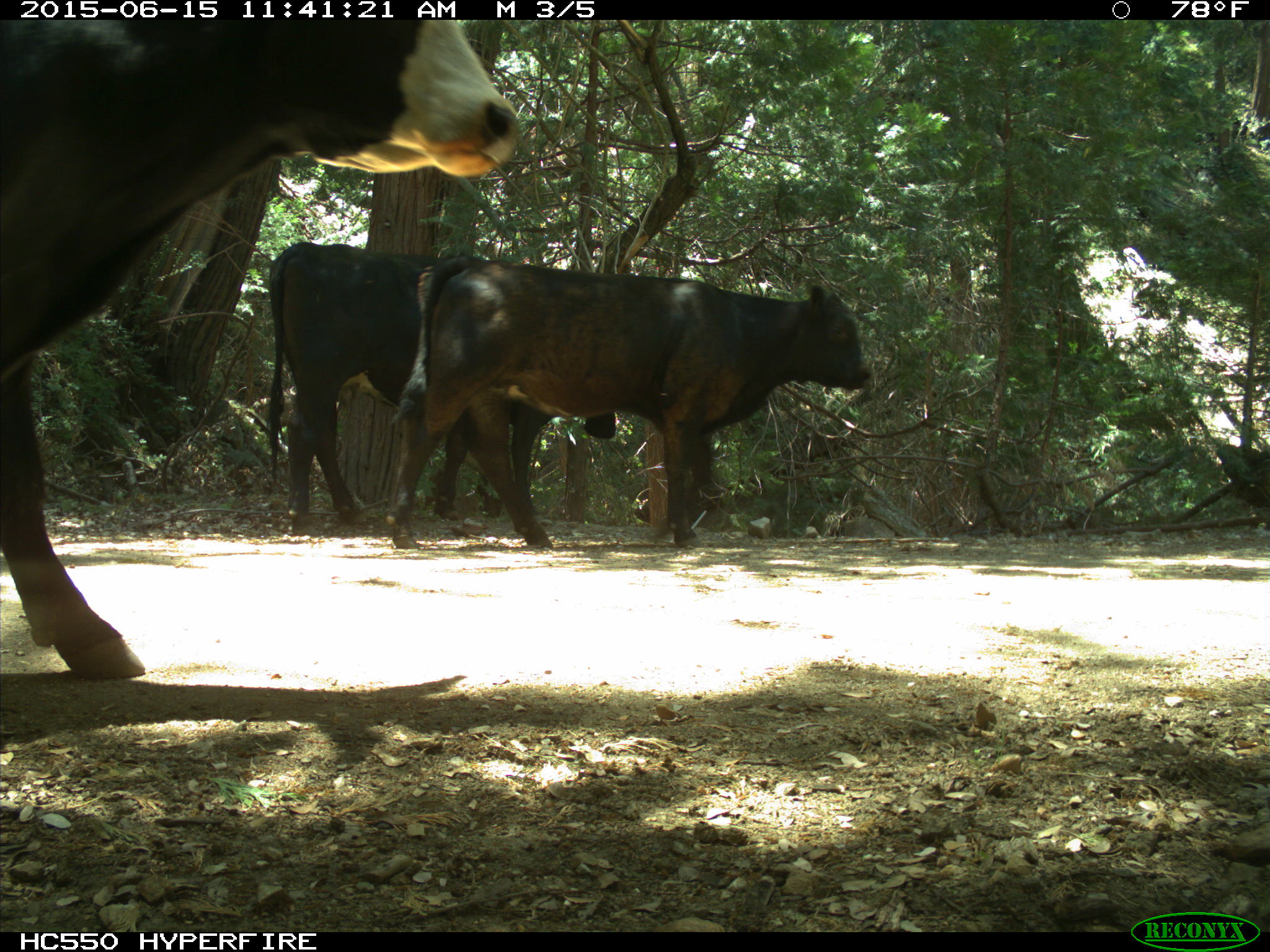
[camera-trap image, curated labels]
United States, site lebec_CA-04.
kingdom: Animalia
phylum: Chordata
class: Mammalia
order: Artiodactyla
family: Bovidae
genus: Bos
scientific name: Bos taurus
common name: domestic cow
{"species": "Bos taurus (domestic cow)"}